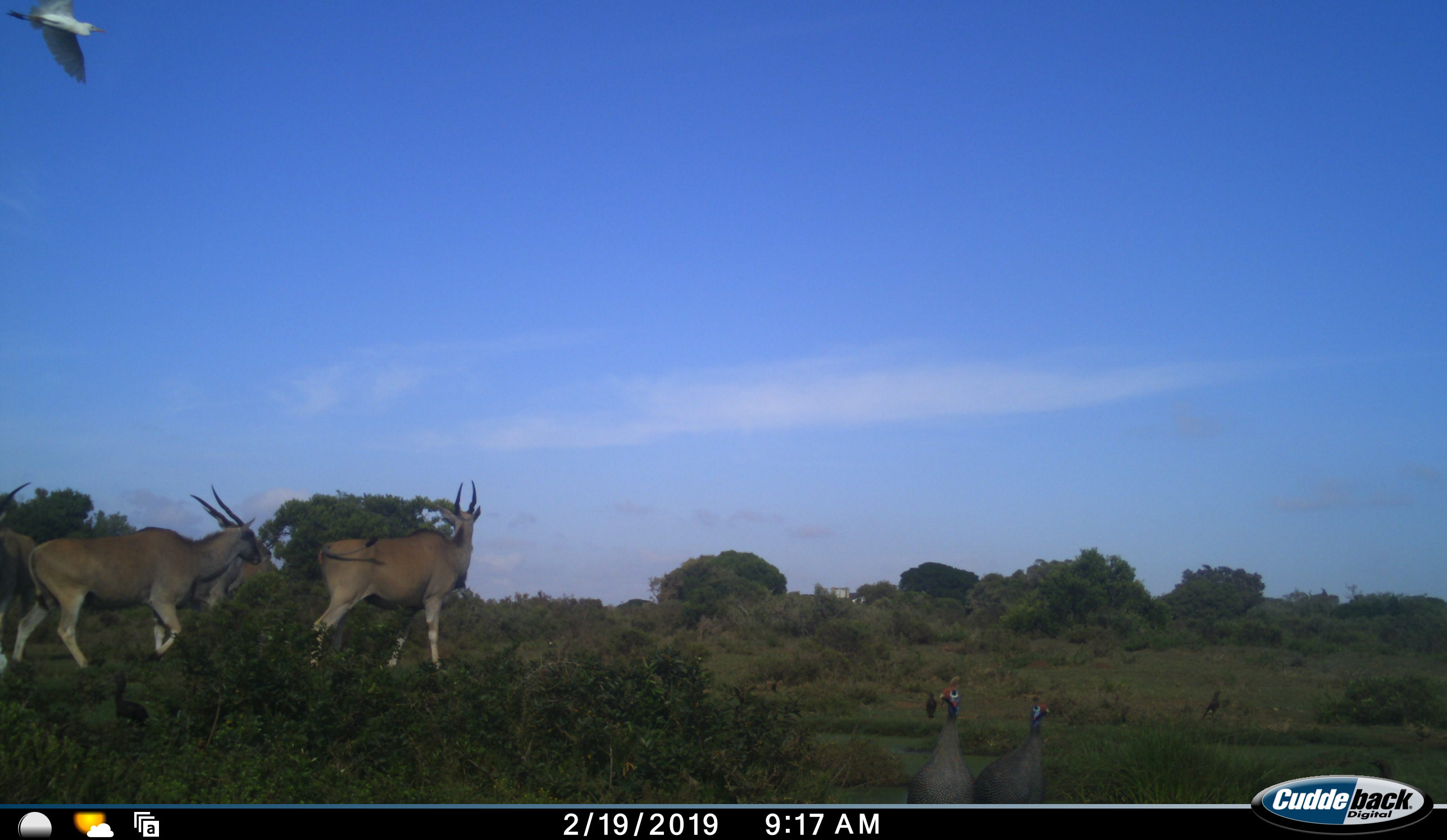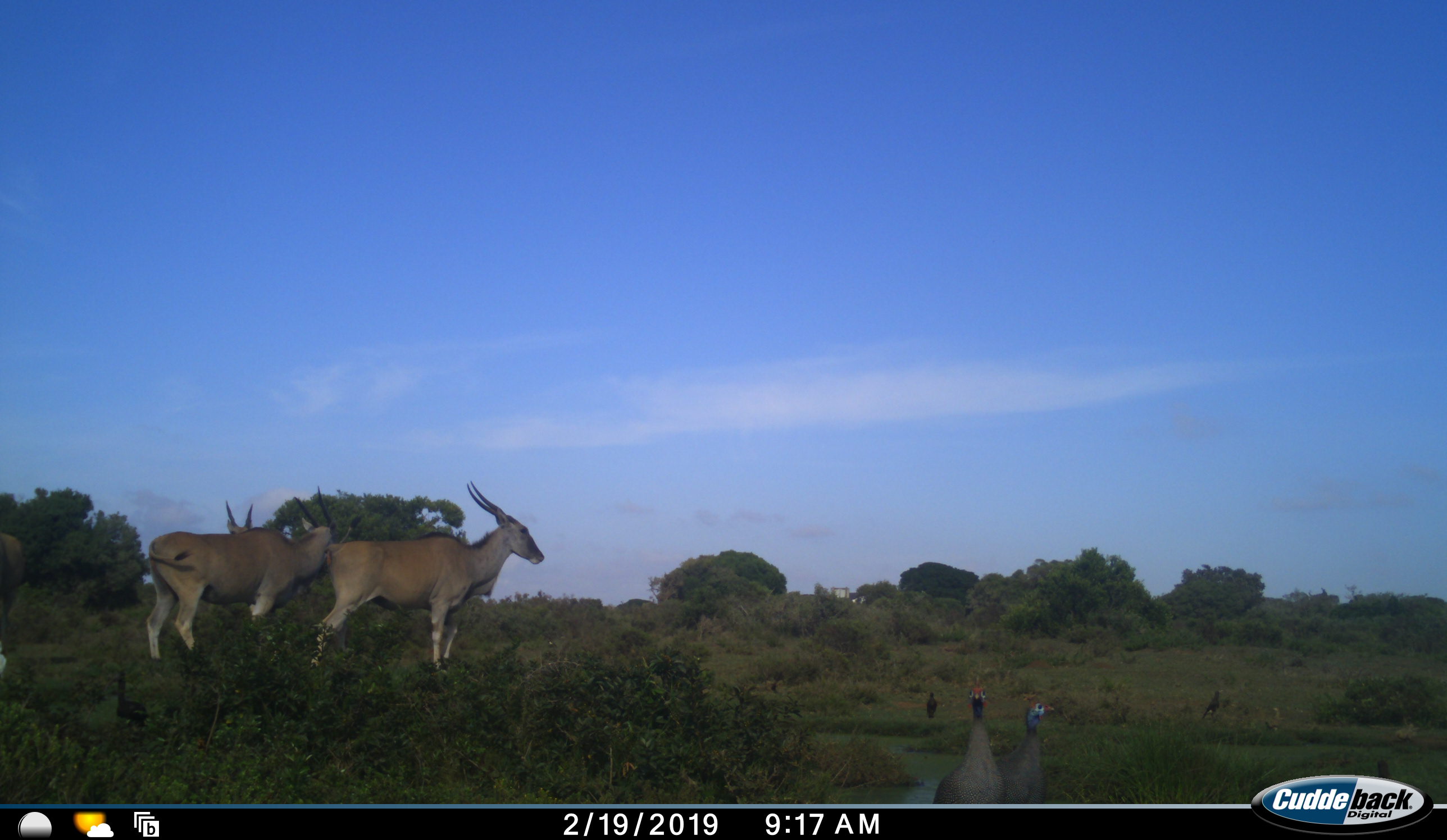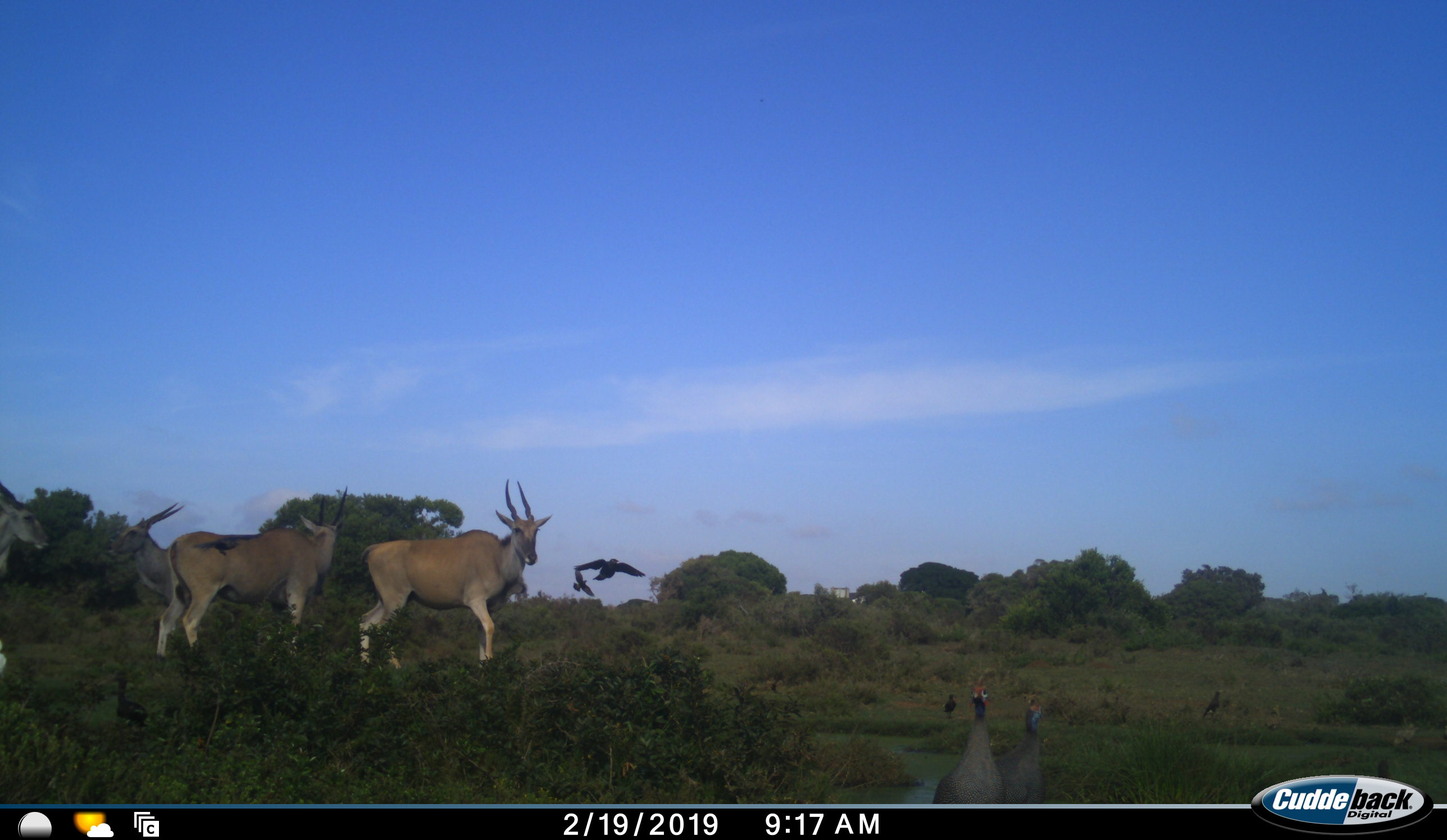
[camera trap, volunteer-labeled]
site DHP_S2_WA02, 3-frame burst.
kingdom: Animalia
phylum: Chordata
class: Mammalia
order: Artiodactyla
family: Bovidae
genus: Tragelaphus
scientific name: Tragelaphus oryx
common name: eland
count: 4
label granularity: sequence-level